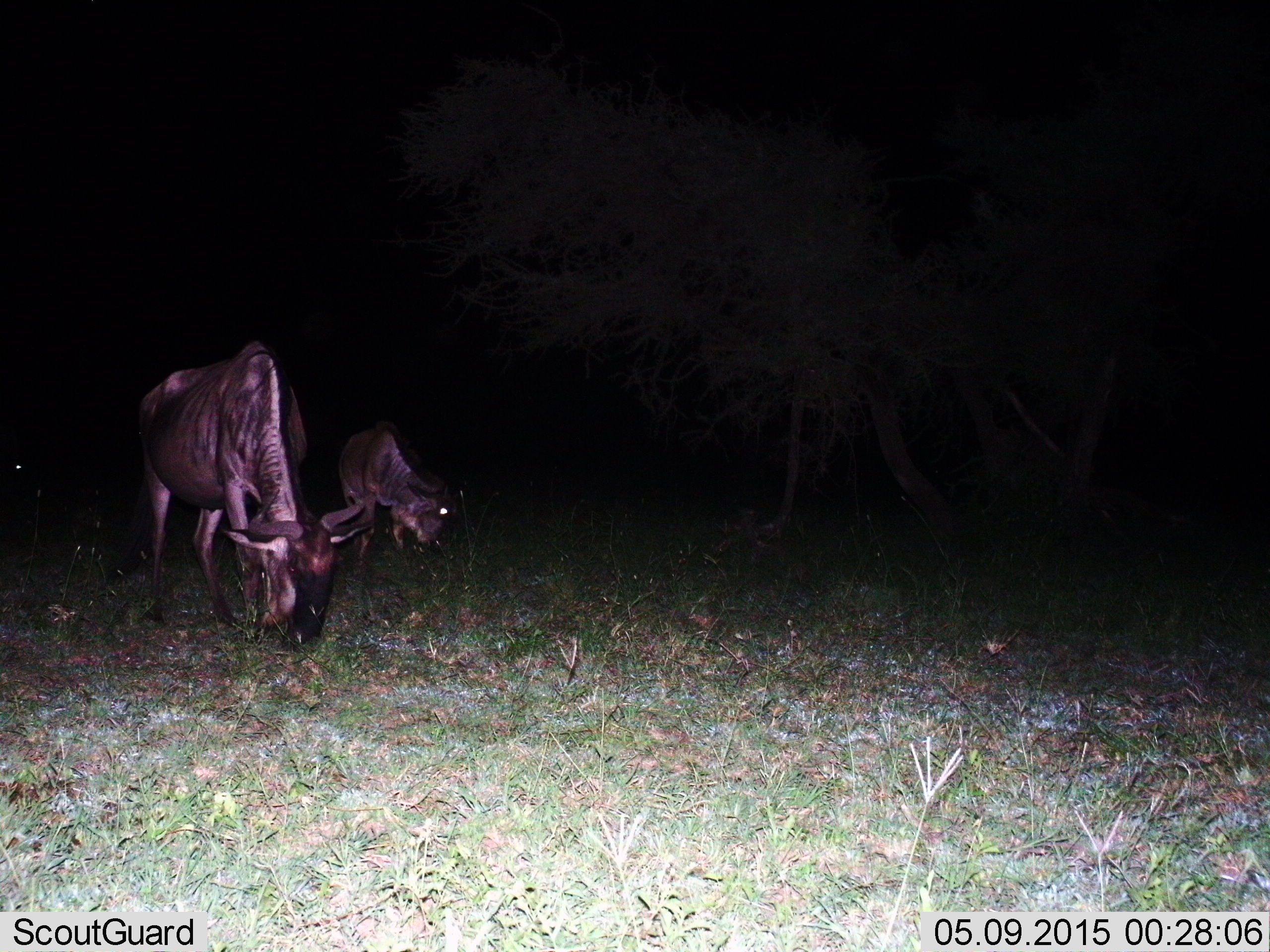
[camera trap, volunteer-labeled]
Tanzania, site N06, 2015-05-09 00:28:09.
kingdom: Animalia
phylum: Chordata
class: Mammalia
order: Artiodactyla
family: Bovidae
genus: Connochaetes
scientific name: Connochaetes taurinus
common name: blue wildebeest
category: wildebeest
Wildebeest (blue wildebeest) (Connochaetes taurinus), count 2. Behavior (volunteer vote fractions): standing 20%, resting 0%, moving 0%, interacting 0%. Young present (vote fraction): 20%. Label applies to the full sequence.